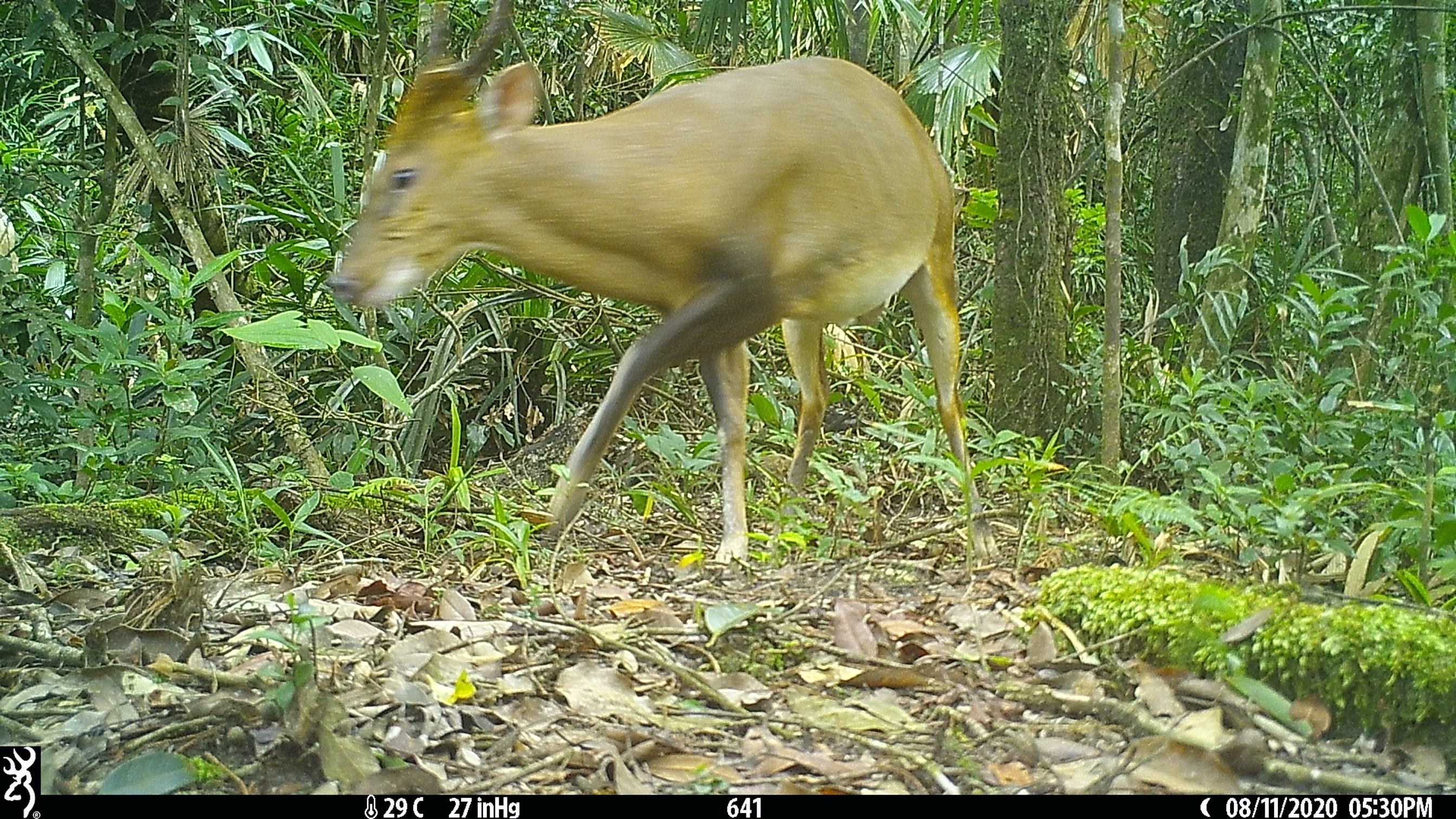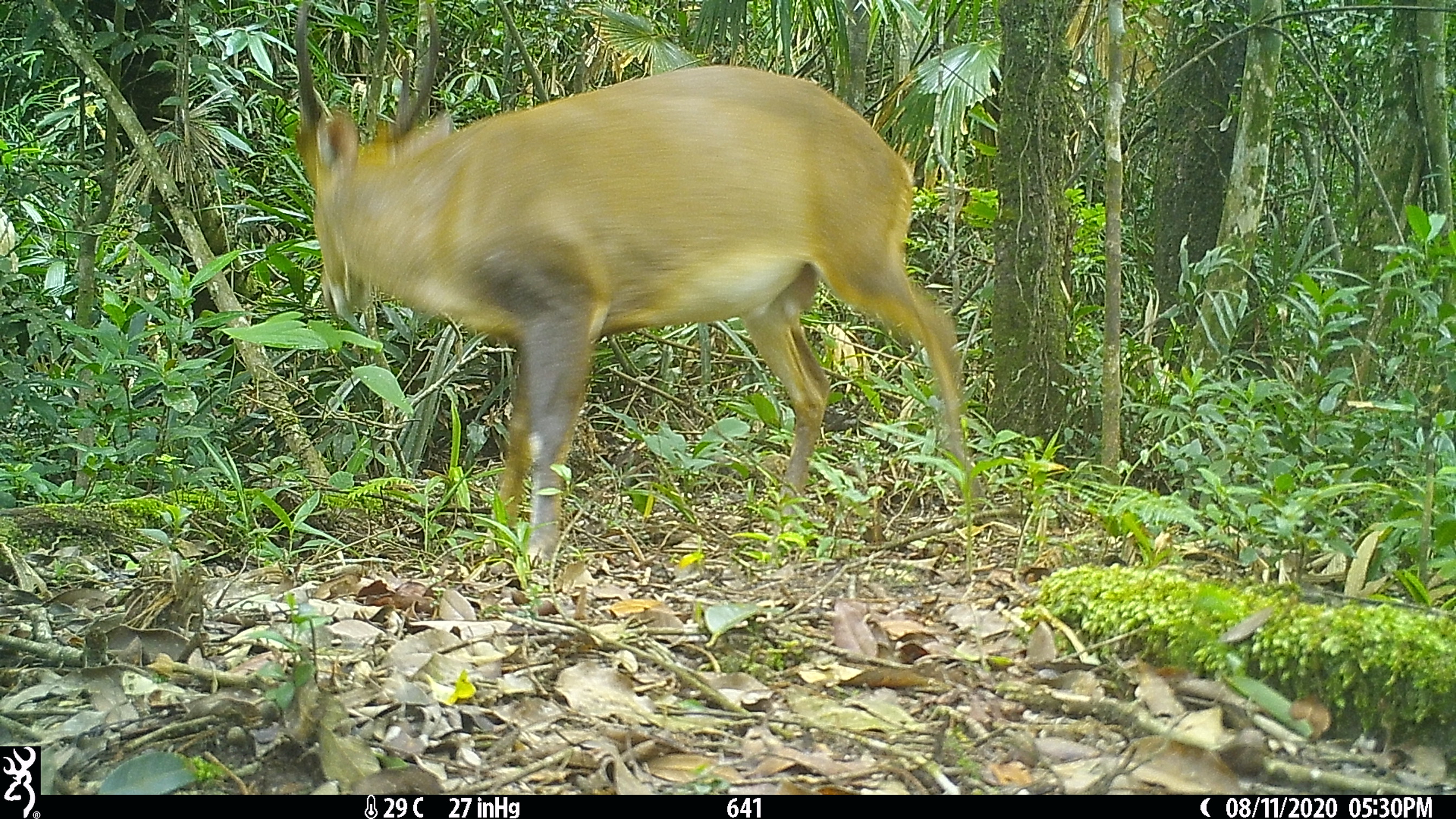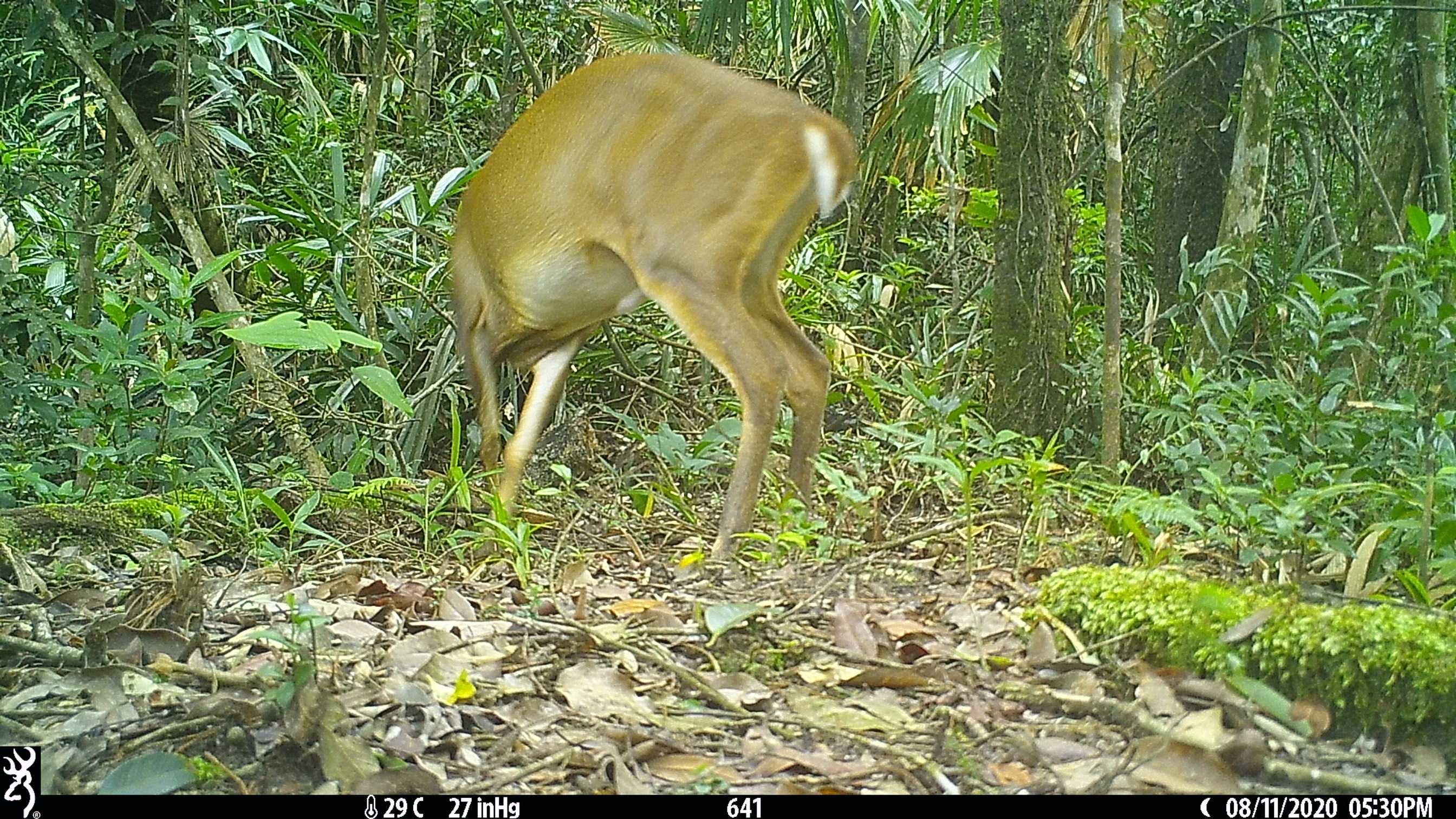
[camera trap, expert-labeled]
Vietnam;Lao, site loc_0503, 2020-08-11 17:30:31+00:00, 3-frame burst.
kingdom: Animalia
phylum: Chordata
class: Mammalia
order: Artiodactyla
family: Cervidae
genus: Muntiacus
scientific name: Muntiacus vuquangensis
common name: large-antlered muntjac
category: large antlered muntjac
Large antlered muntjac (large-antlered muntjac) (Muntiacus vuquangensis). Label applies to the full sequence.